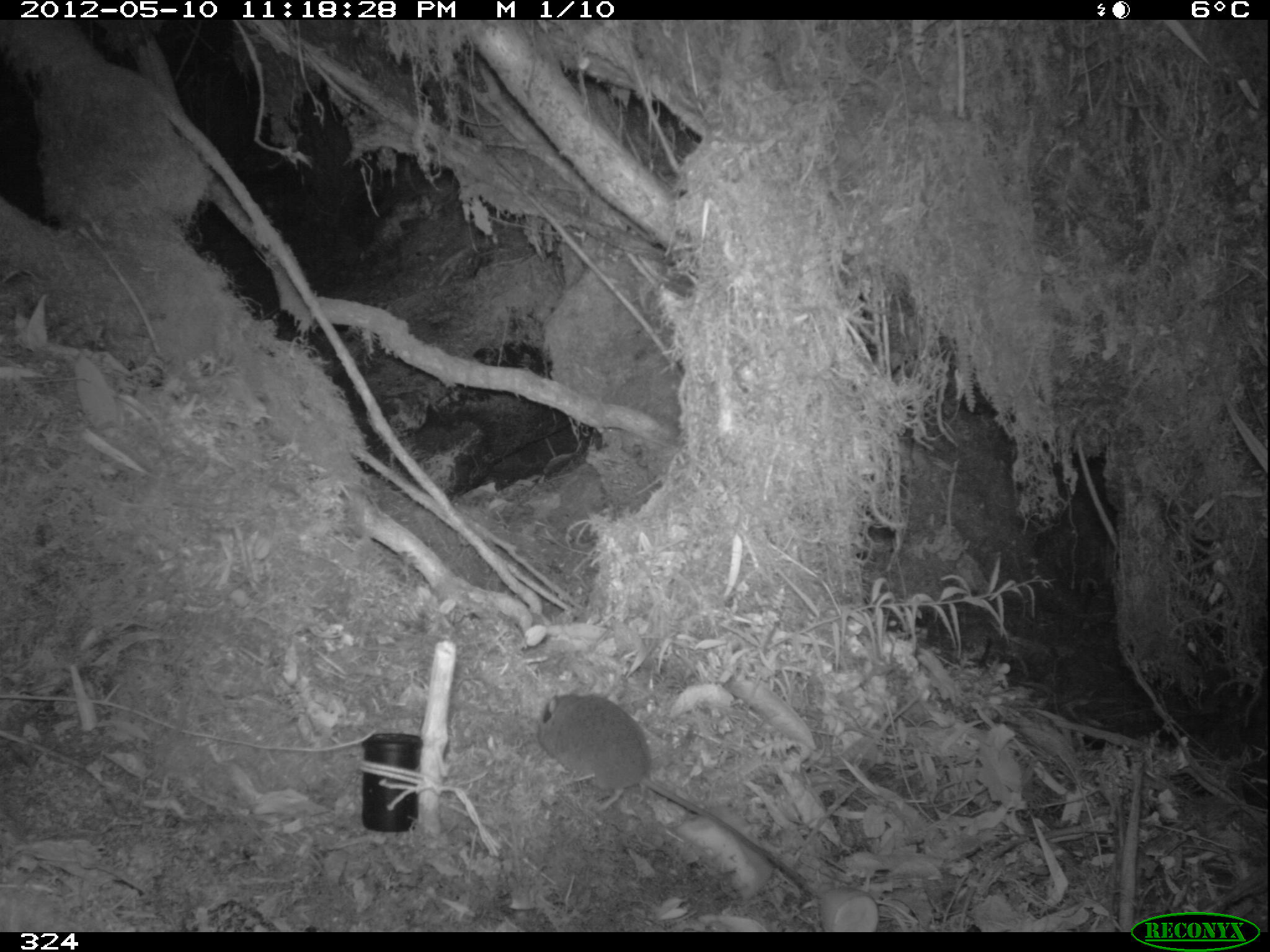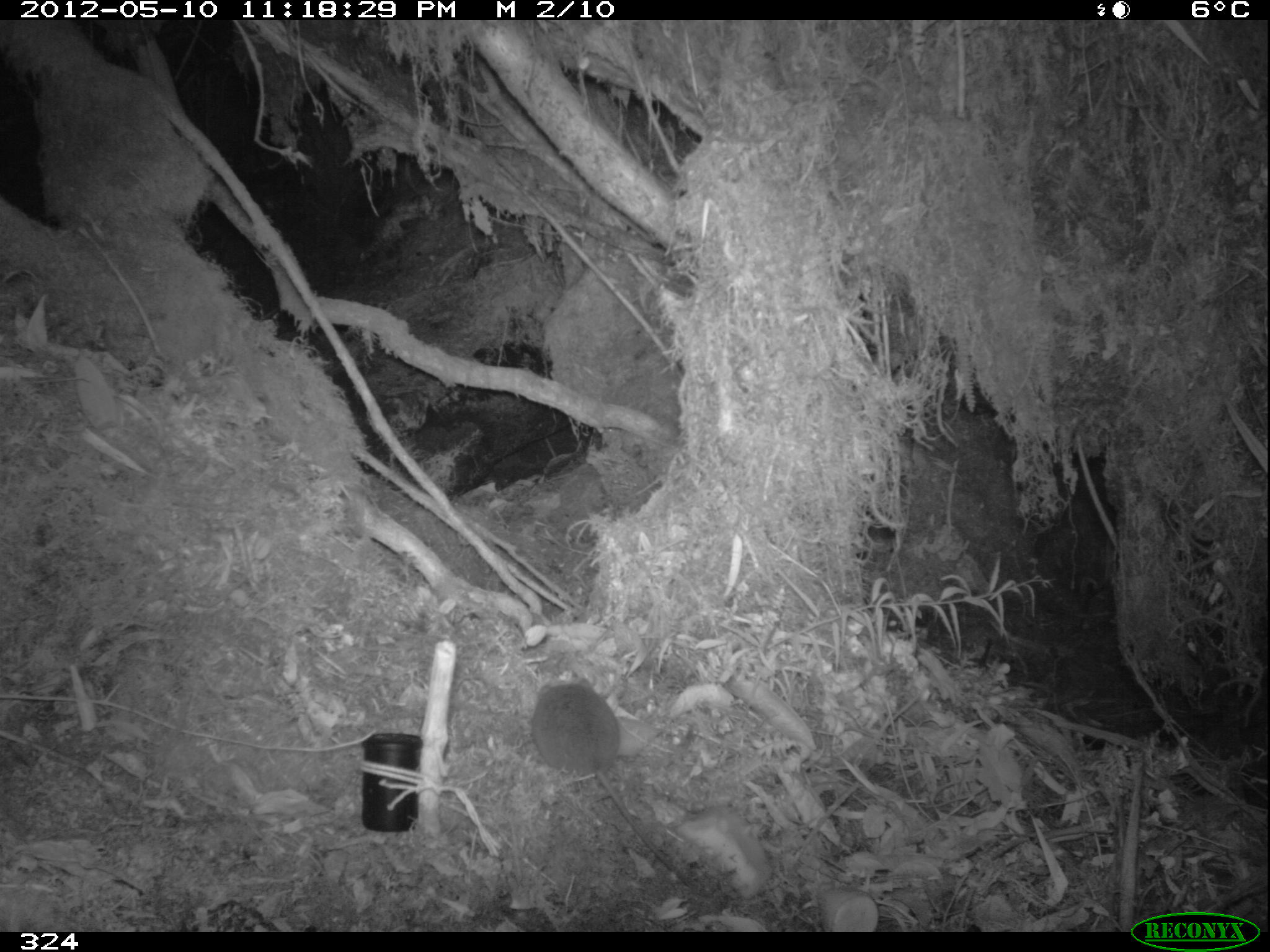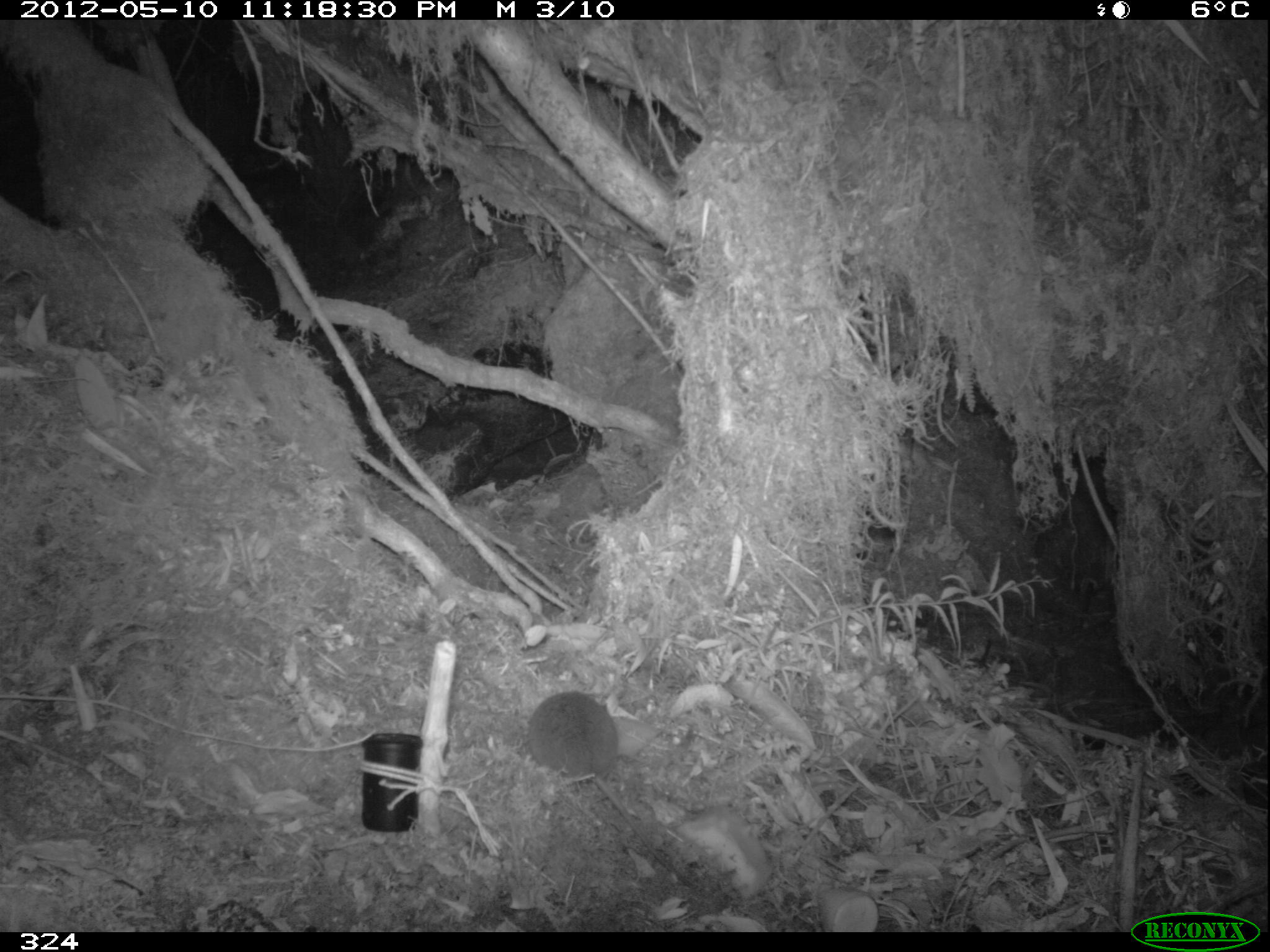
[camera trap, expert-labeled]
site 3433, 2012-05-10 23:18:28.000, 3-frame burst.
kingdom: Animalia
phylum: Chordata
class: Mammalia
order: Rodentia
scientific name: Rodentia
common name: rodents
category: unknown rodent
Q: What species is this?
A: Unknown rodent (rodents) (Rodentia).